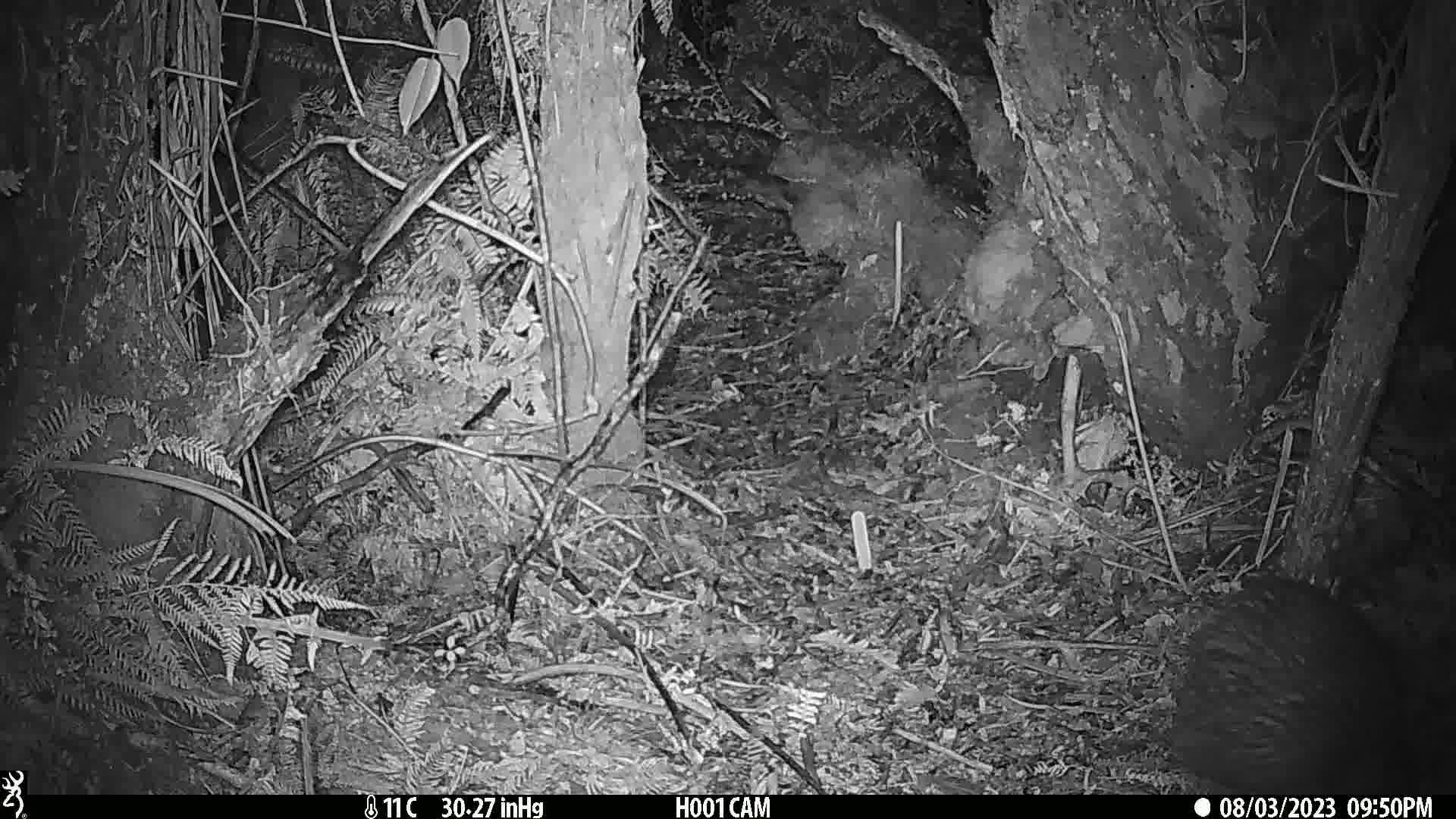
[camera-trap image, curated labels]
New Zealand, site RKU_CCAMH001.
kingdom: Animalia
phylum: Chordata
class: Aves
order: Apterygiformes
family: Apterygidae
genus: Apteryx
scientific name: Apteryx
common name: kiwi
Kiwi (Apteryx).